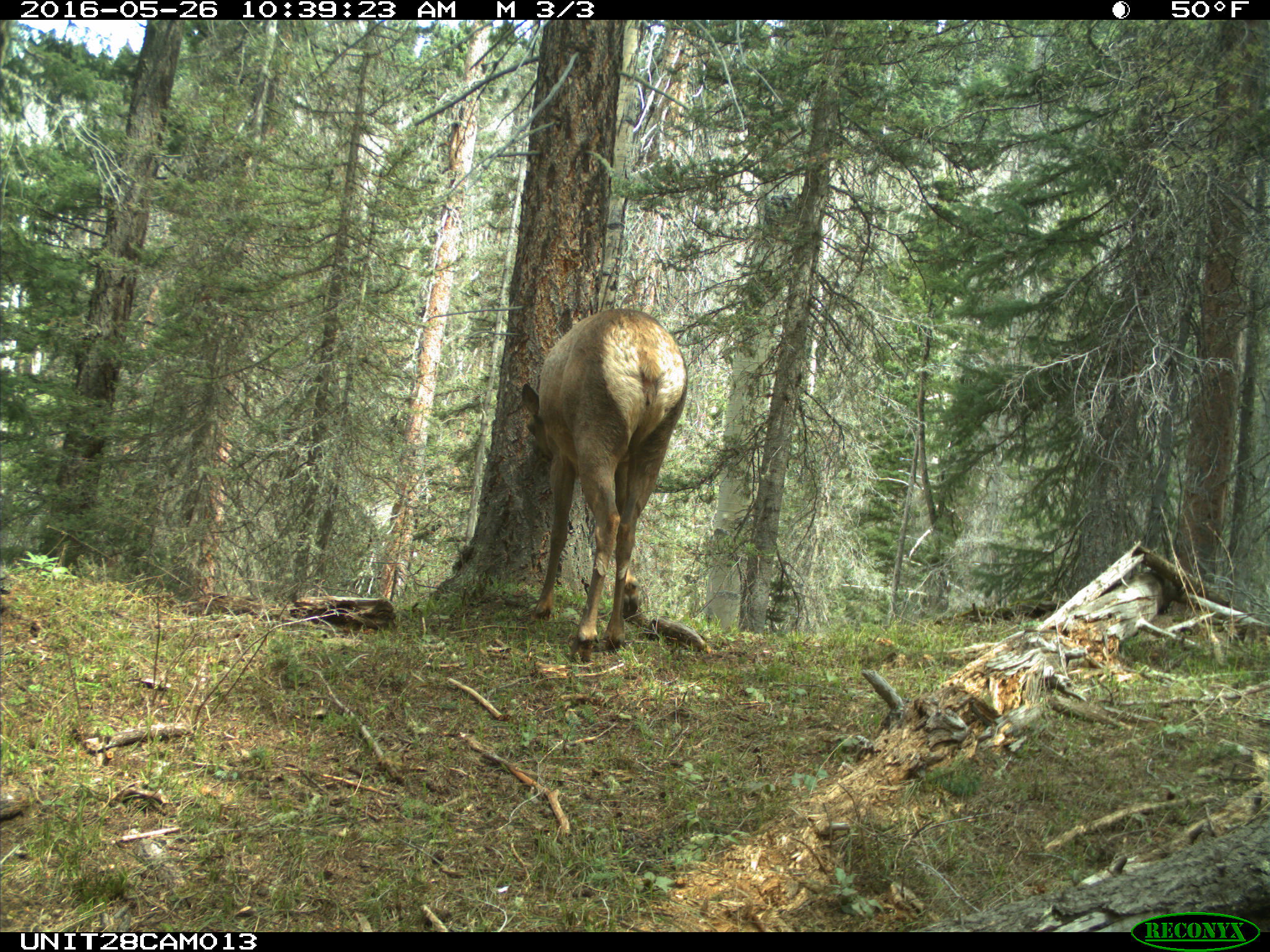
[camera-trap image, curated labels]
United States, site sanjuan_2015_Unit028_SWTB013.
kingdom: Animalia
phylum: Chordata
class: Mammalia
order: Artiodactyla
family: Cervidae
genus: Cervus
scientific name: Cervus elaphus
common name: red deer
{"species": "Cervus elaphus (red deer)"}